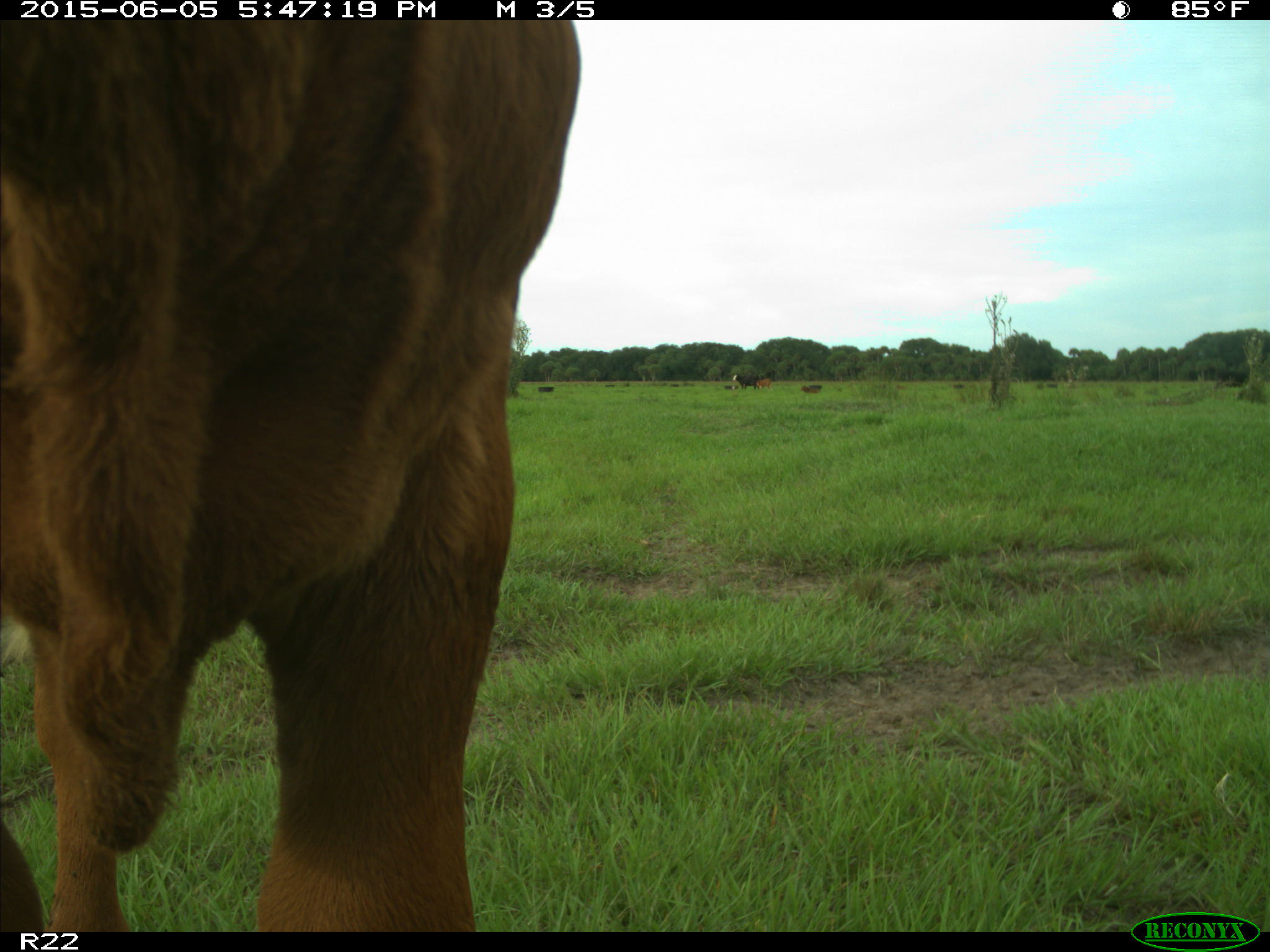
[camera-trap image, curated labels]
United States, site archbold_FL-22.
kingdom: Animalia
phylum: Chordata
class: Mammalia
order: Artiodactyla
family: Bovidae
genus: Bos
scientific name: Bos taurus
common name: domestic cow